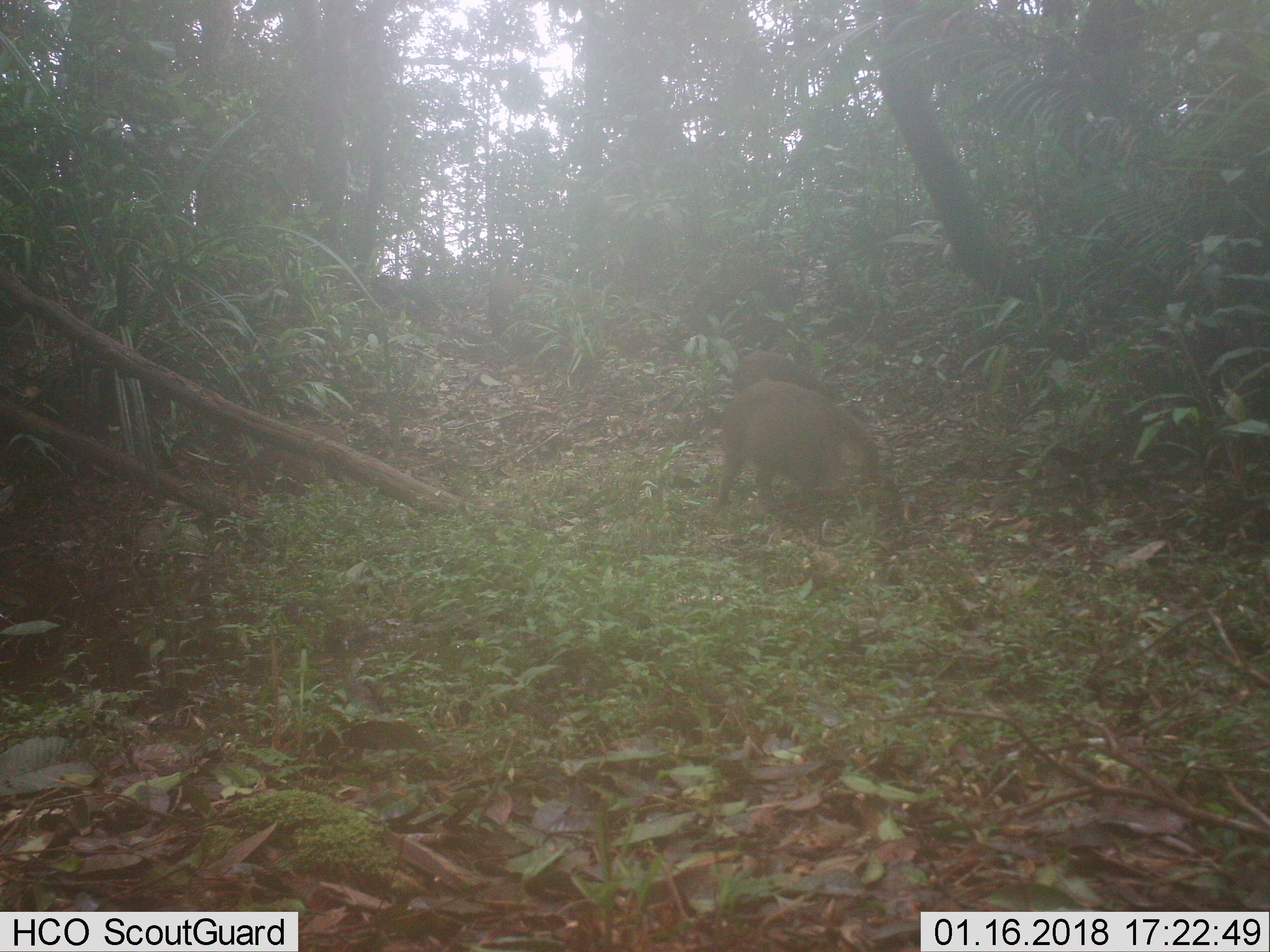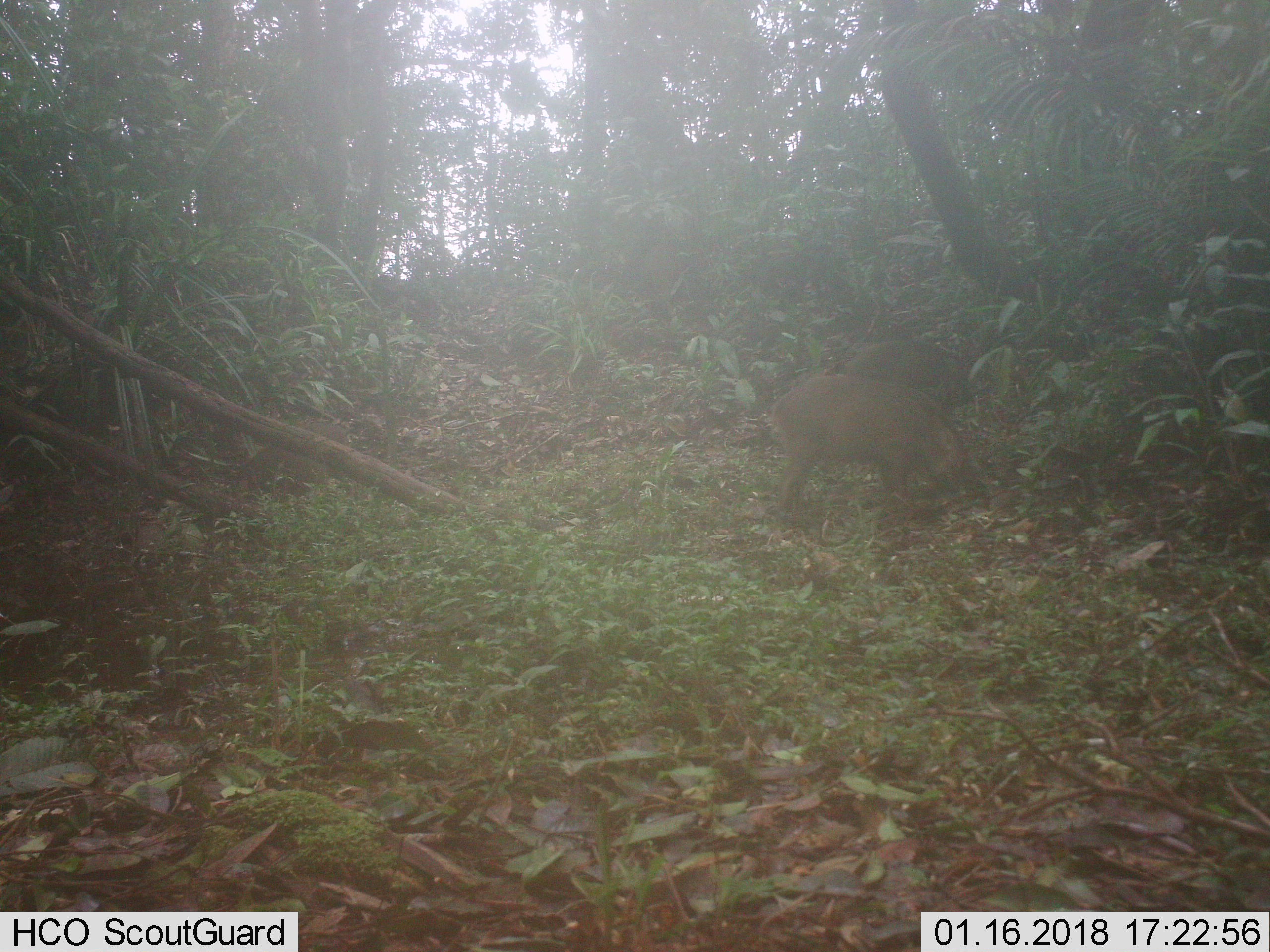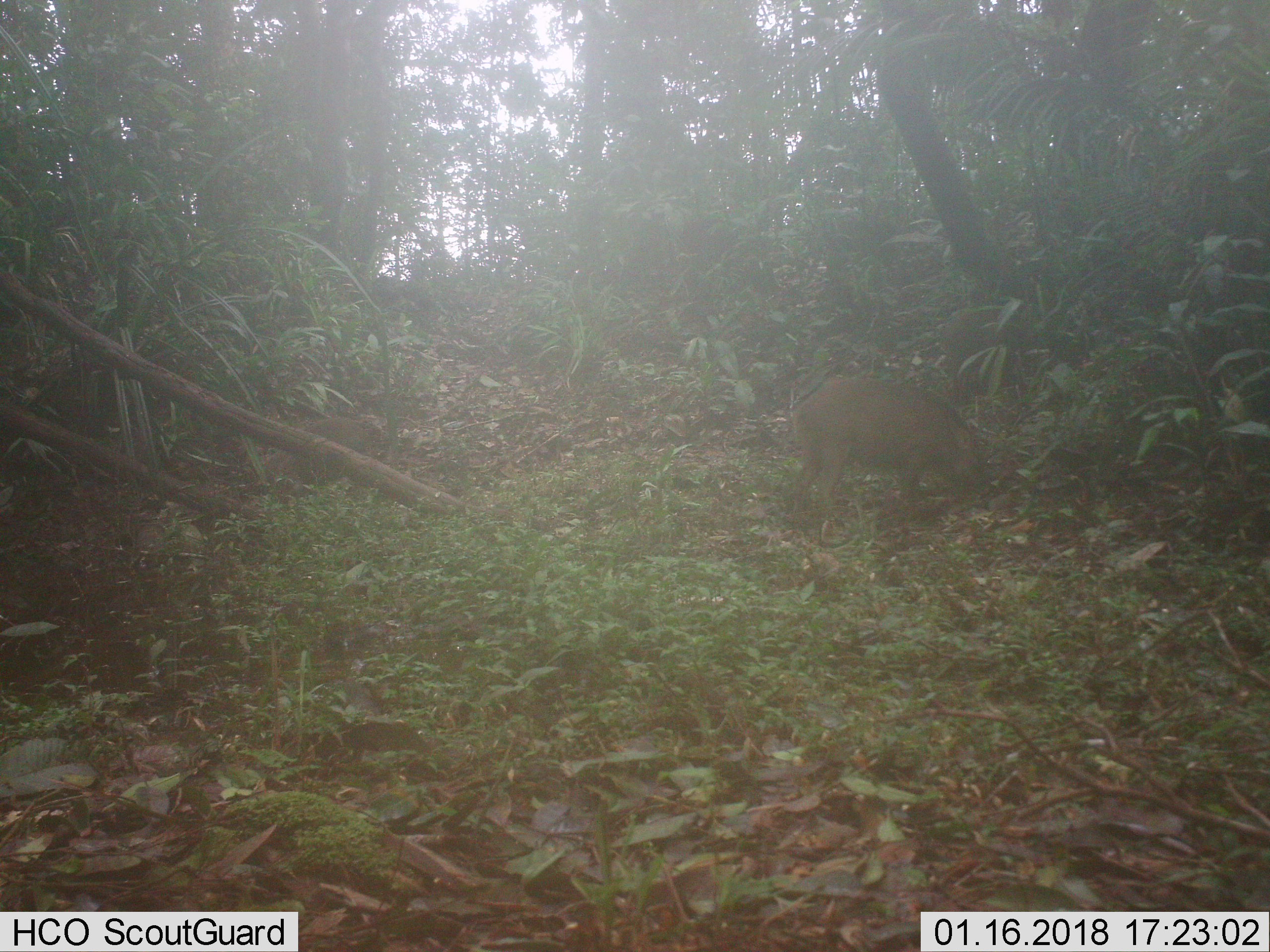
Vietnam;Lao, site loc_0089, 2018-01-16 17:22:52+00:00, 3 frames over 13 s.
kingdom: Animalia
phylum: Chordata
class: Mammalia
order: Artiodactyla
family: Suidae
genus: Sus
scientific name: Sus scrofa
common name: eurasian wild pig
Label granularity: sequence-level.